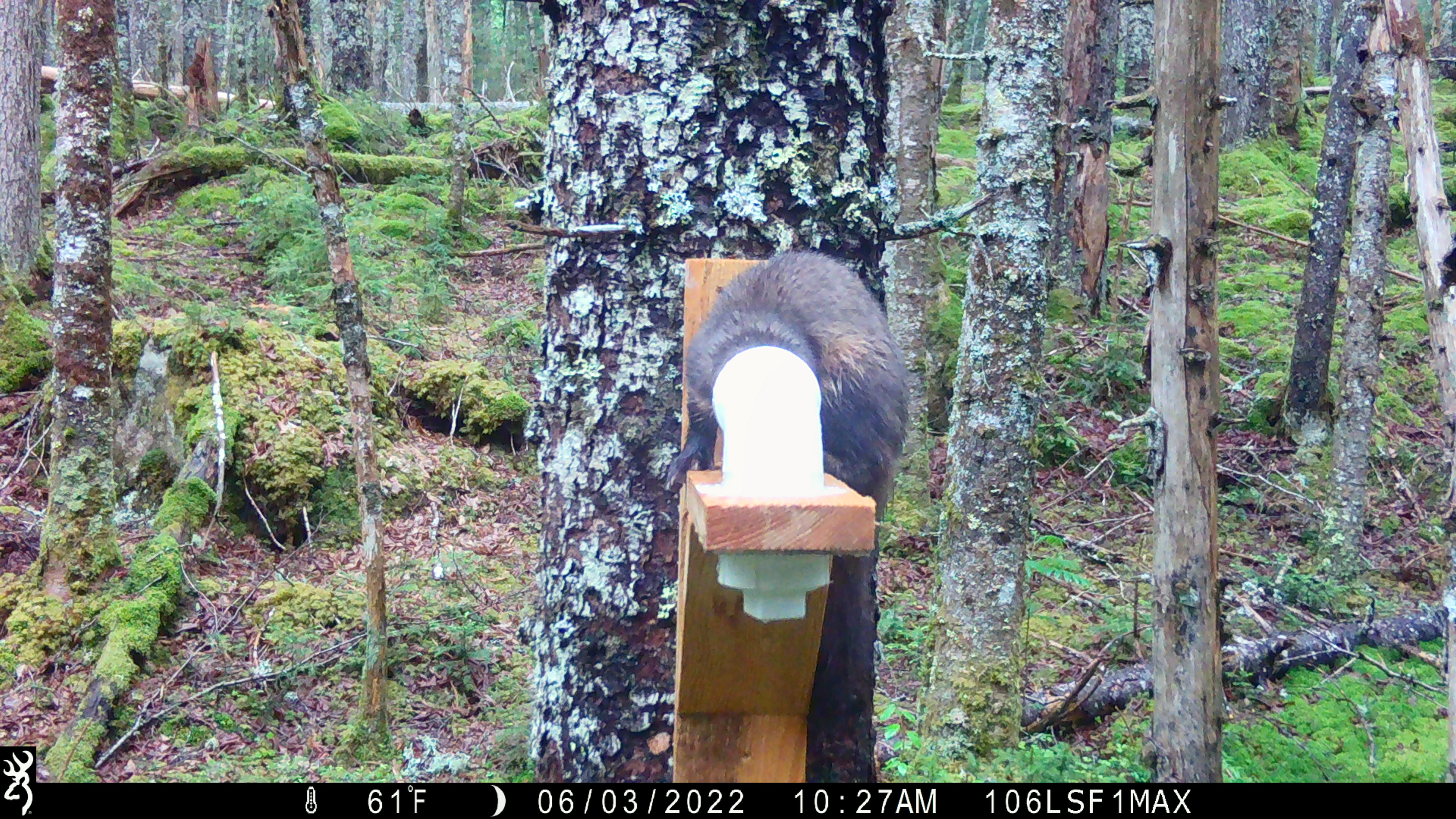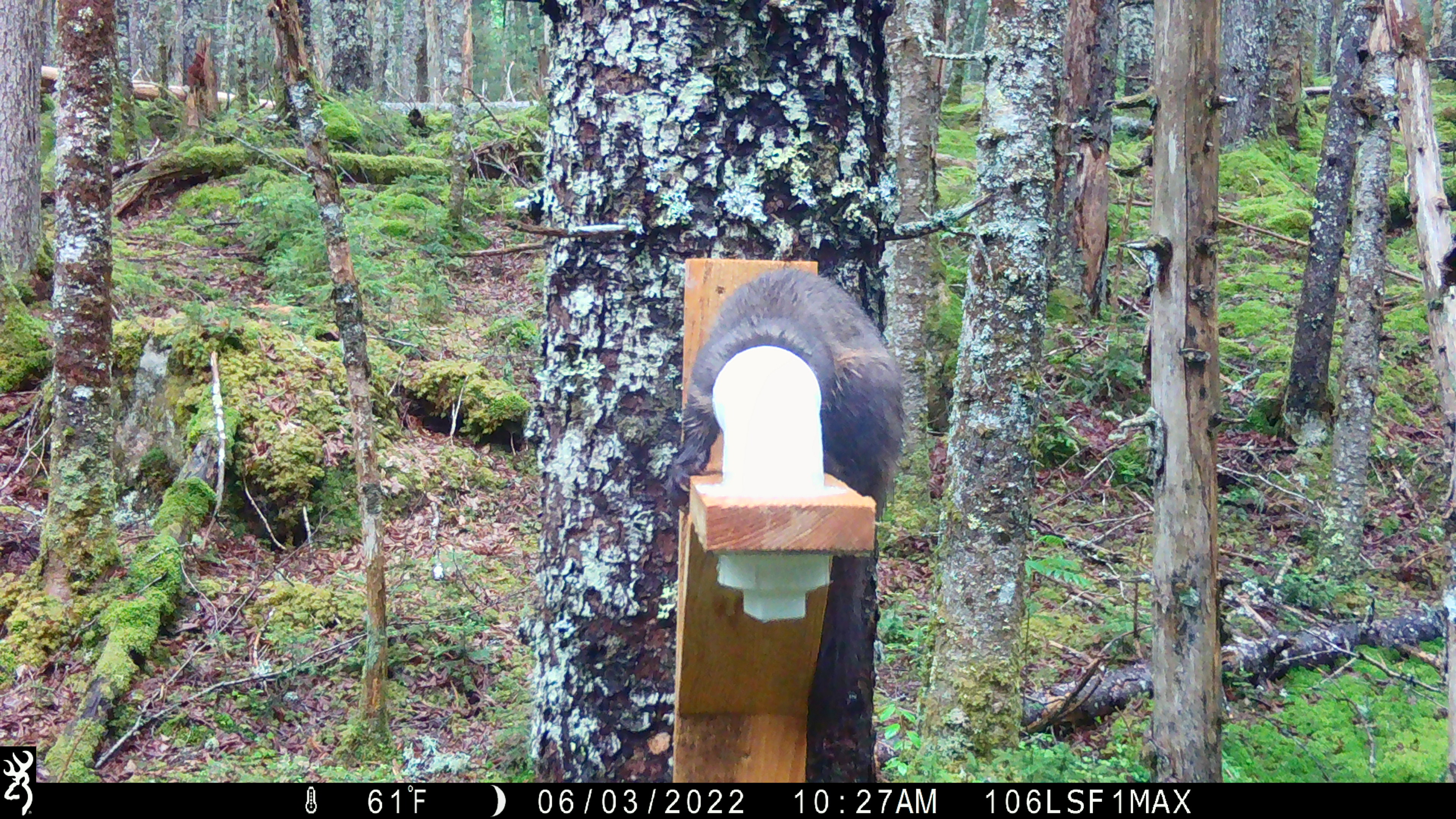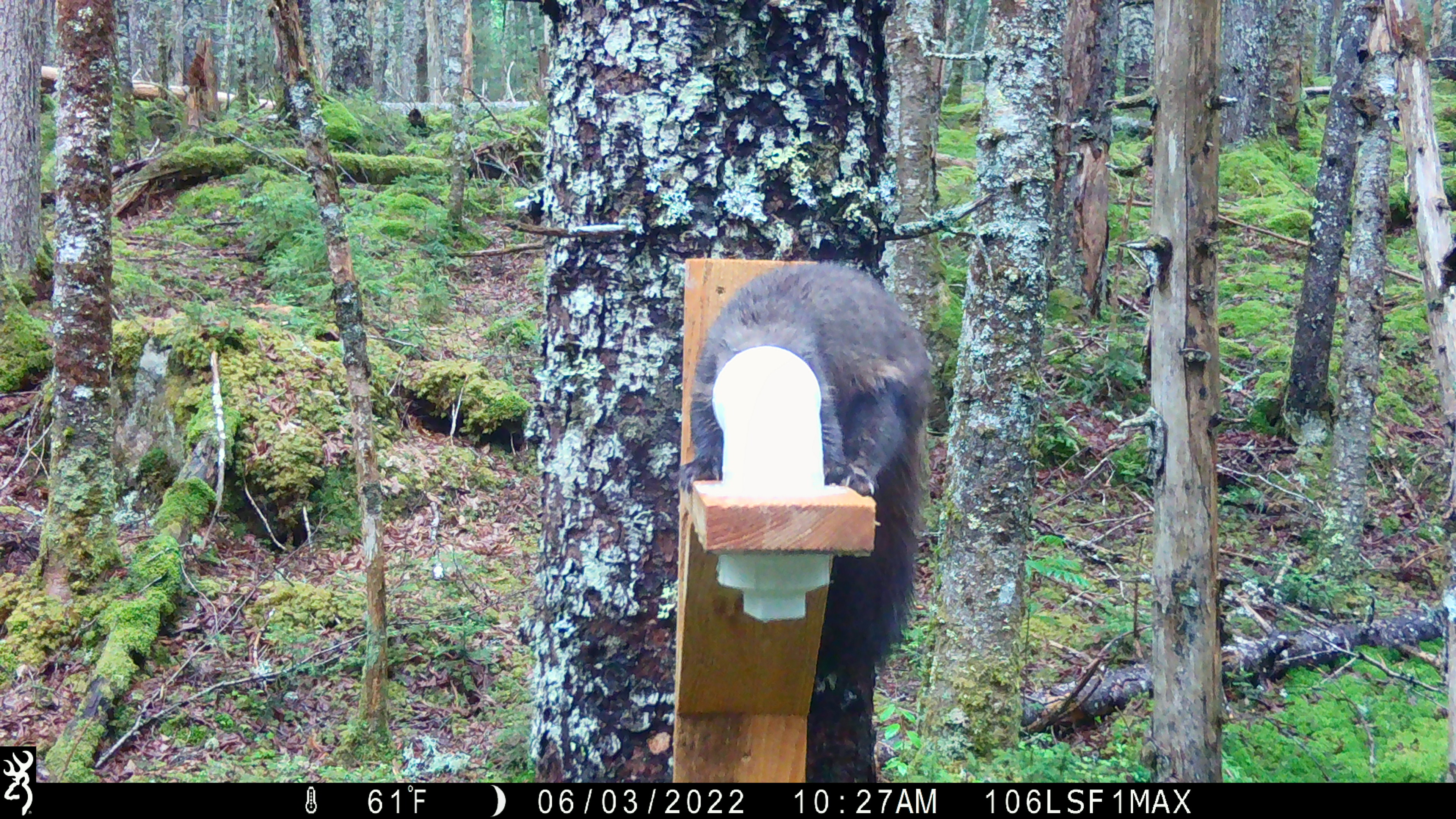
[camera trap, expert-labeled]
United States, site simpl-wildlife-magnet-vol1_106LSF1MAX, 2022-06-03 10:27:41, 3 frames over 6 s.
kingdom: Animalia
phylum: Chordata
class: Mammalia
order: Carnivora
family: Mustelidae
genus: Martes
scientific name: Martes americana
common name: american marten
American marten (Martes americana).